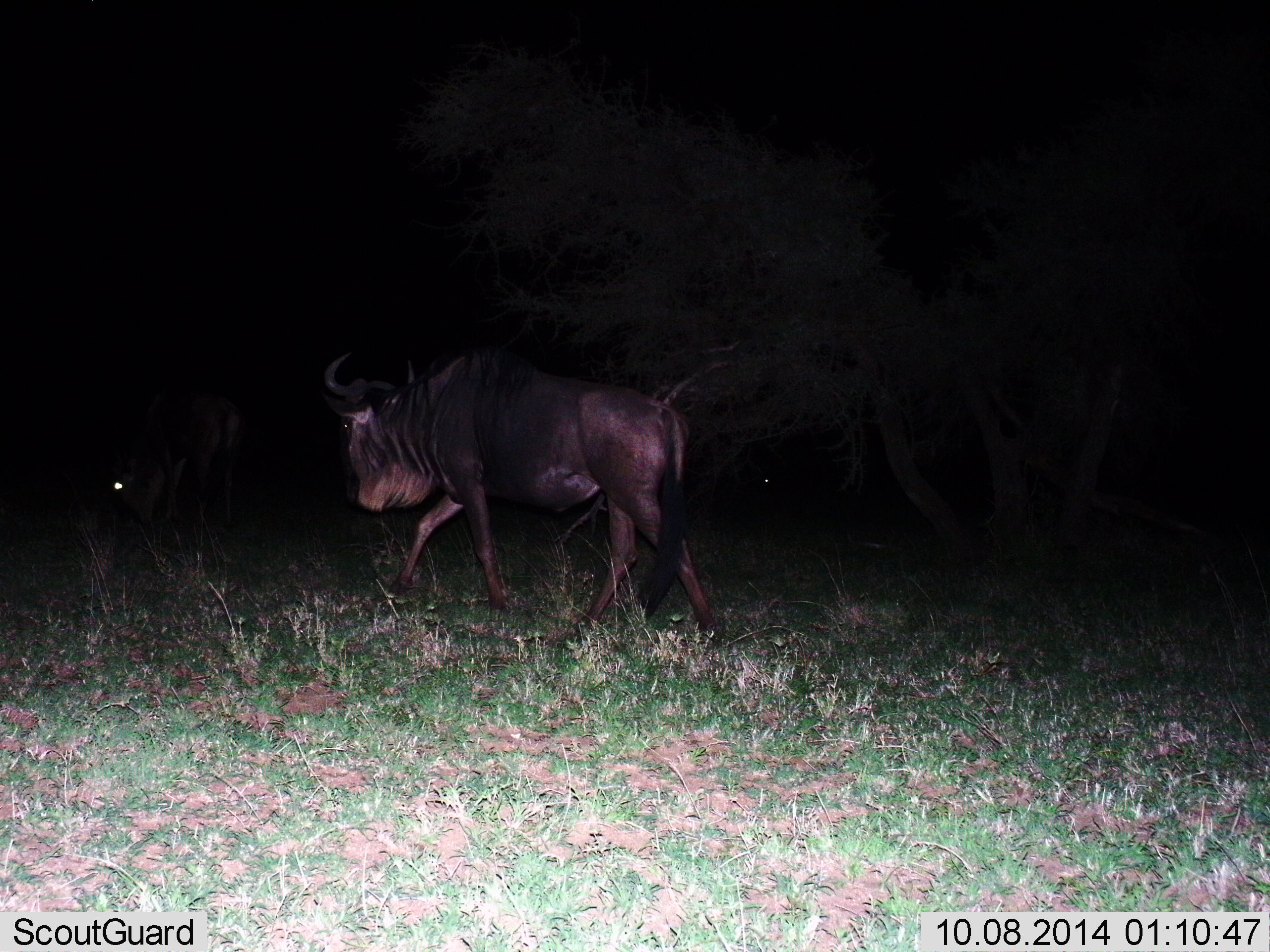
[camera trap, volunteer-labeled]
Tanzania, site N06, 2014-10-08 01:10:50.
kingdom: Animalia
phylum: Chordata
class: Mammalia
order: Artiodactyla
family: Bovidae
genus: Connochaetes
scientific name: Connochaetes taurinus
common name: blue wildebeest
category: wildebeest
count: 2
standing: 20%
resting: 0%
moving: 90%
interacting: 0%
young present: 0%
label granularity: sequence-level